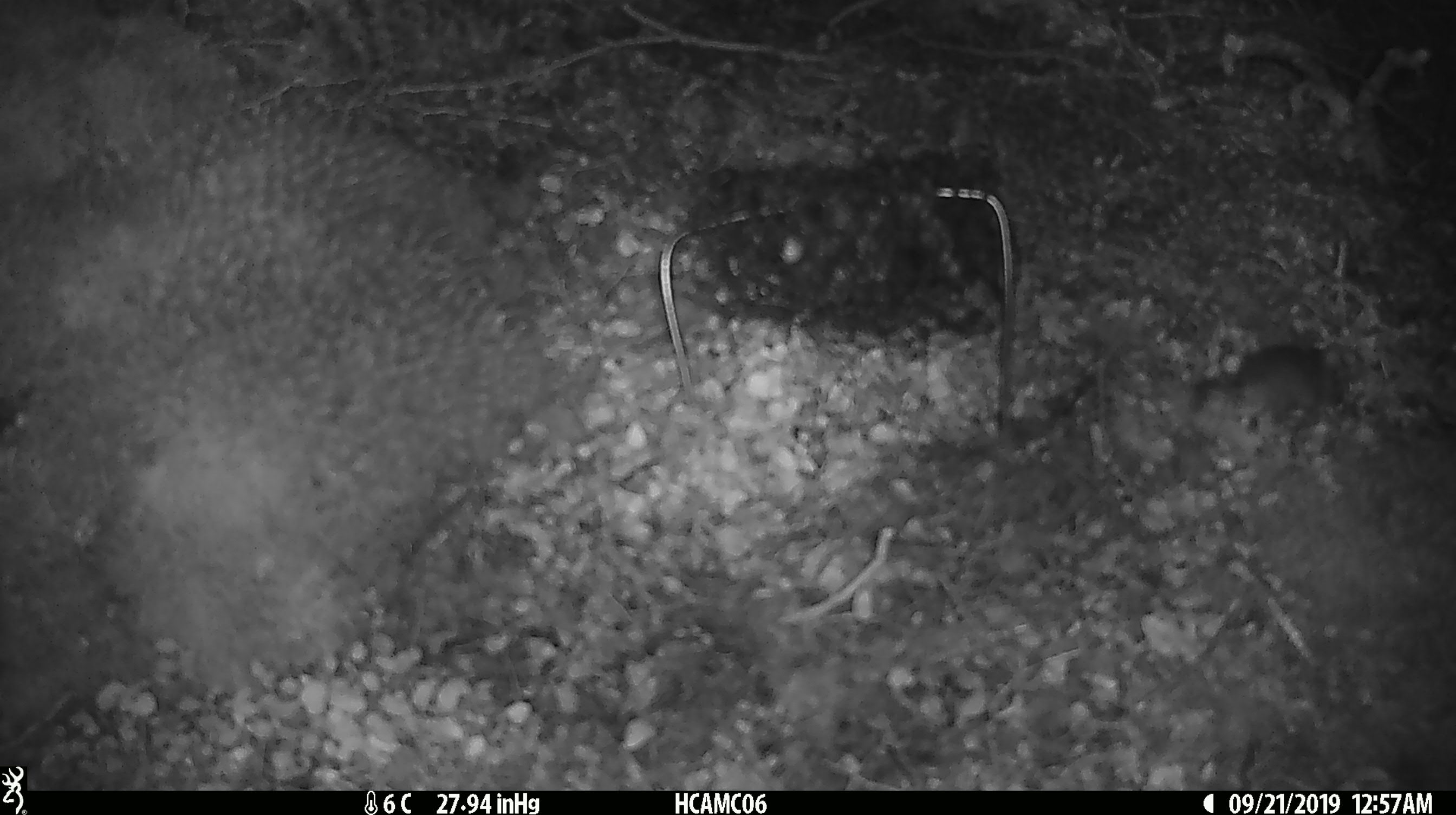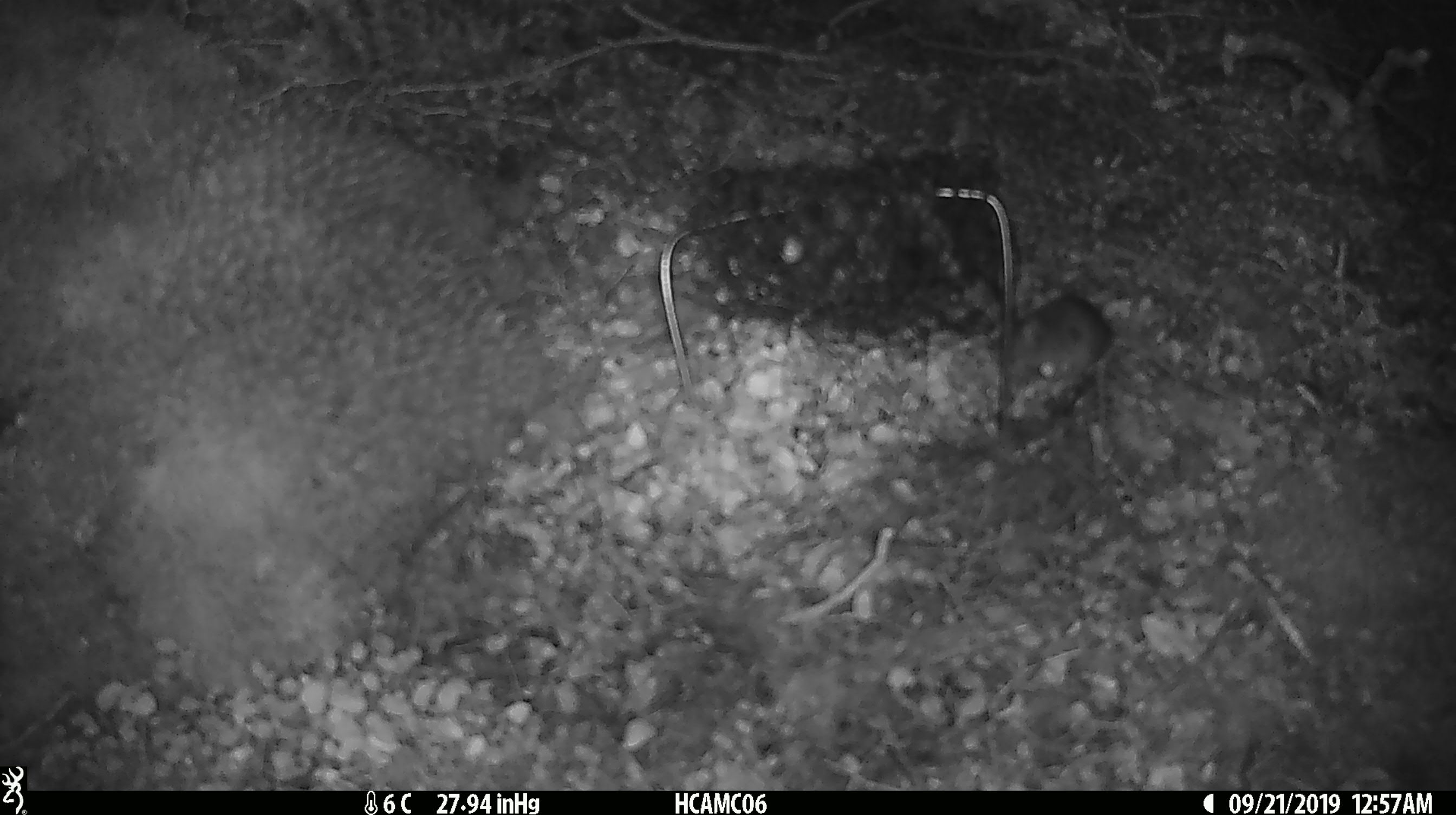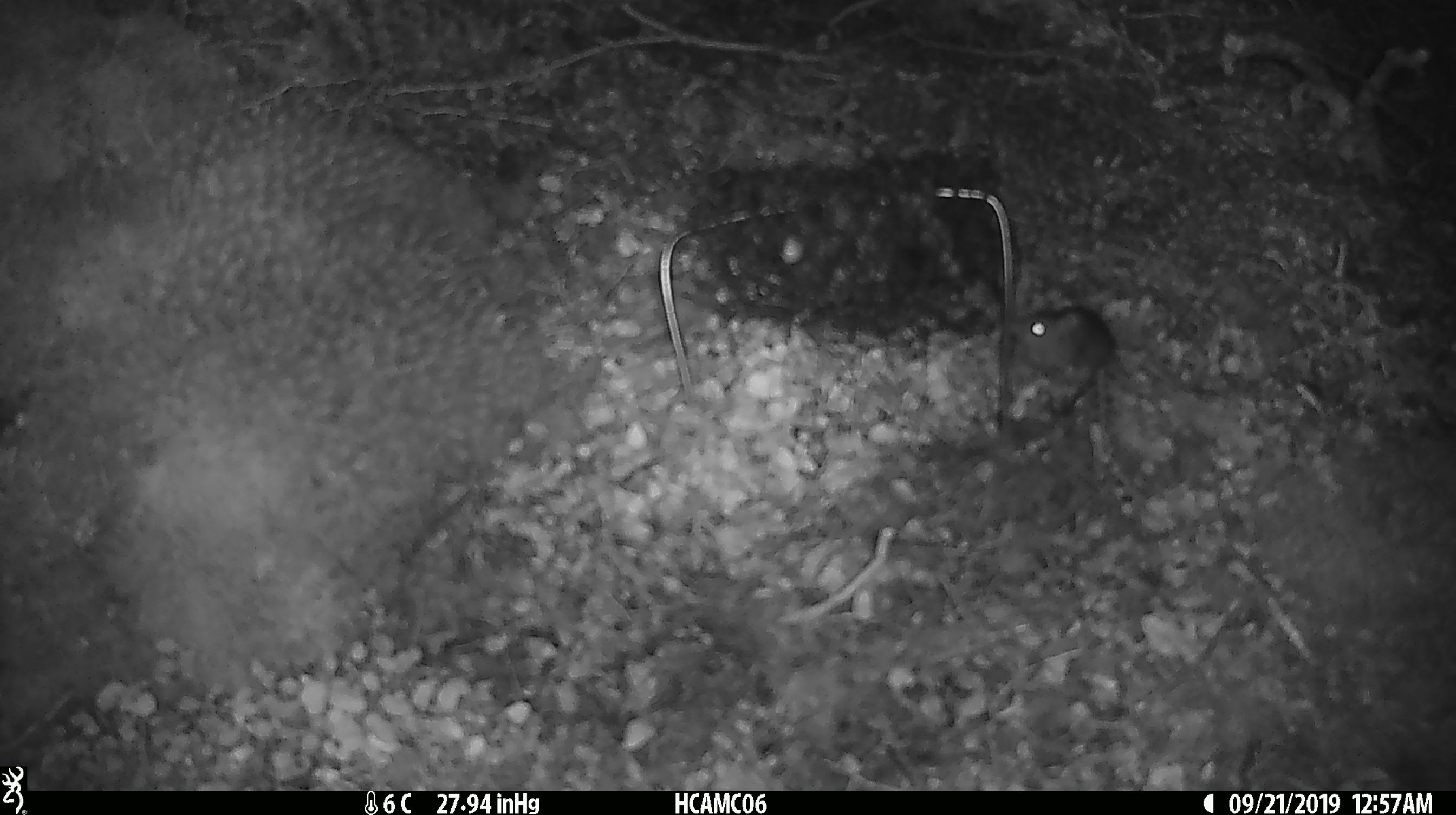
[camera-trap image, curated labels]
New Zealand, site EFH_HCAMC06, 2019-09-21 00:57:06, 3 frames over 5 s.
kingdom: Animalia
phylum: Chordata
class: Mammalia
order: Rodentia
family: Muridae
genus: Mus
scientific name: Mus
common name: mouse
Mouse (Mus).